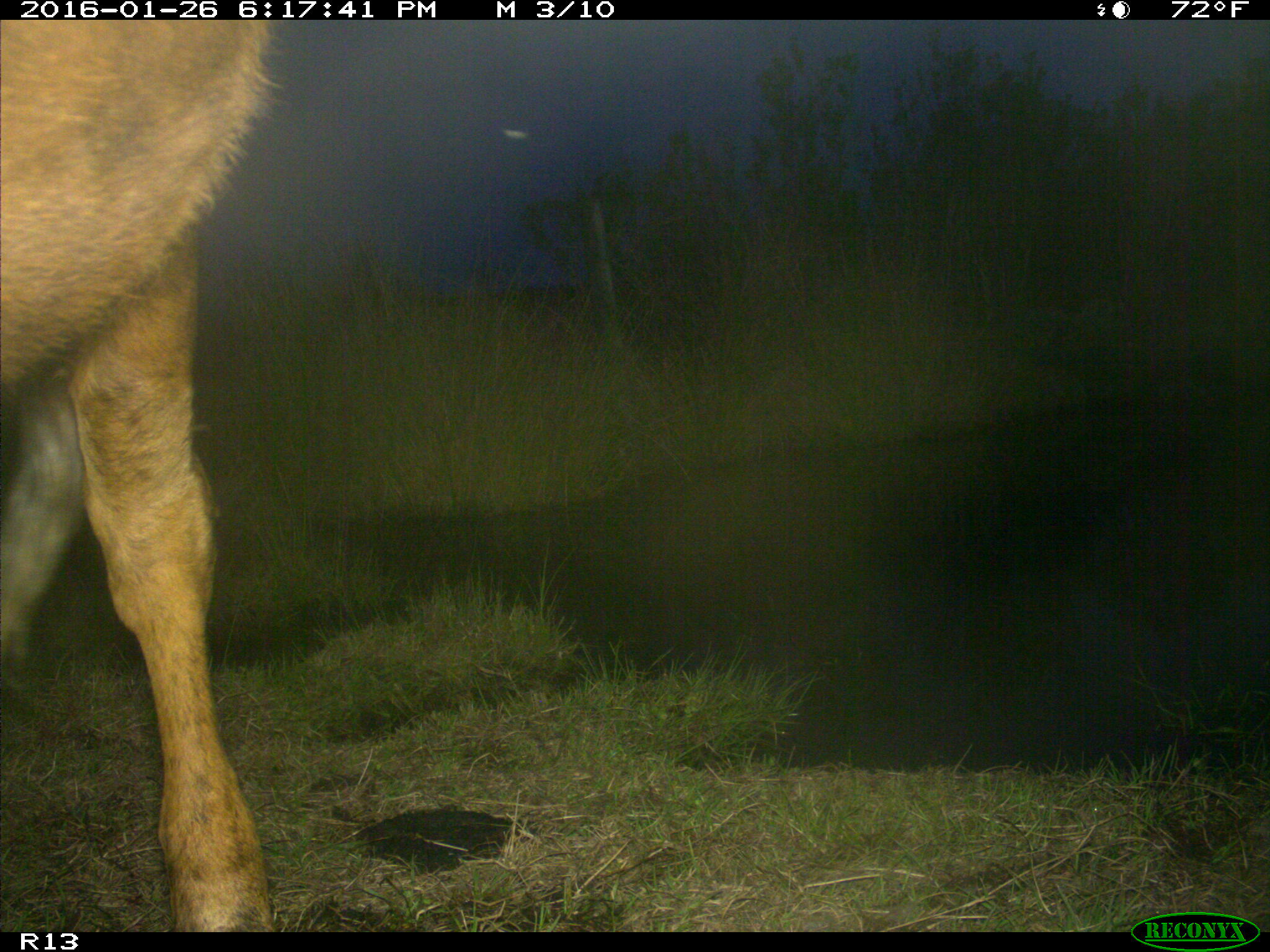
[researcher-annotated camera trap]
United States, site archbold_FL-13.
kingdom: Animalia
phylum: Chordata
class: Mammalia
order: Artiodactyla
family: Bovidae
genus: Bos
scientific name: Bos taurus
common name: domestic cow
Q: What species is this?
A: Bos taurus (domestic cow).